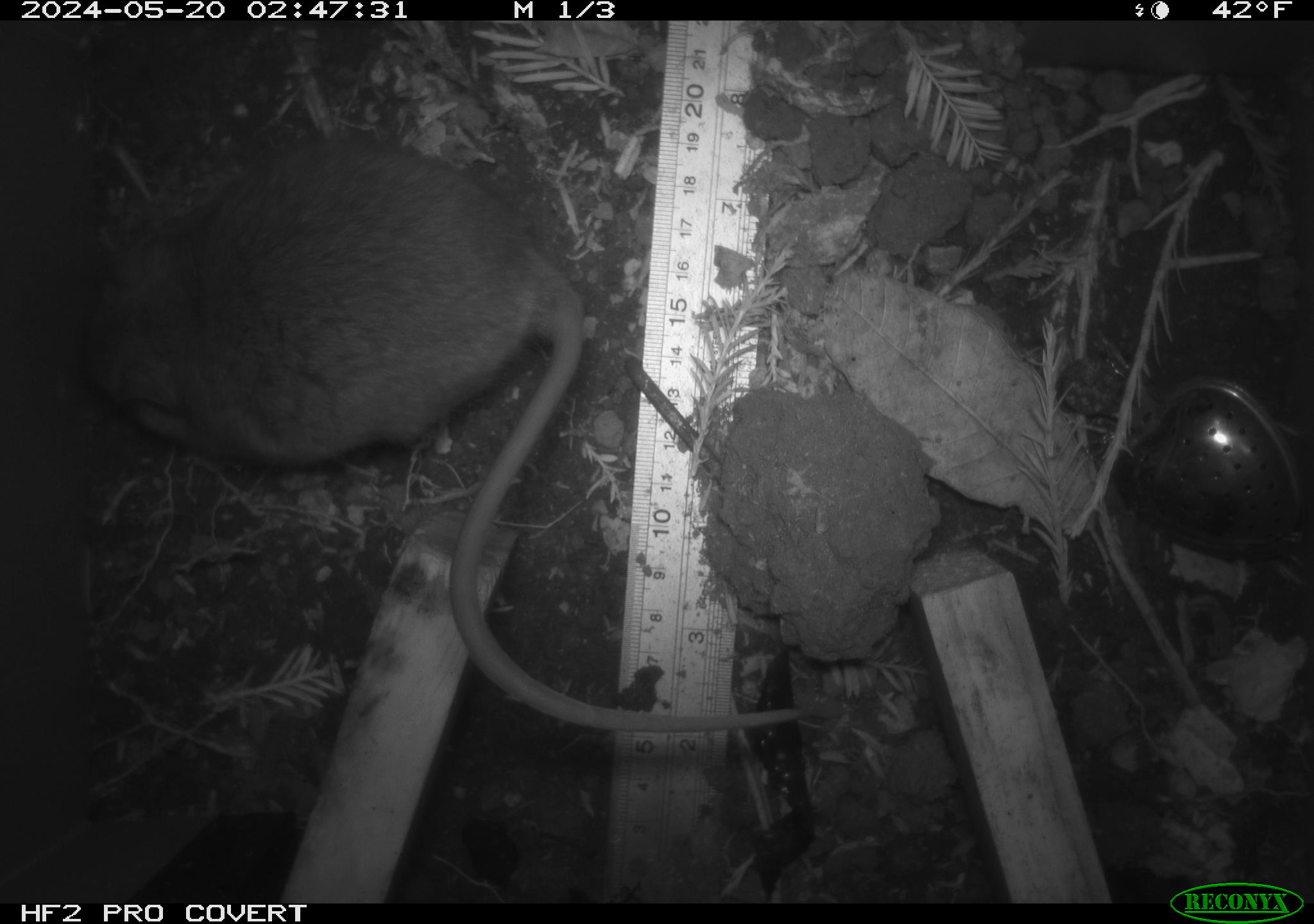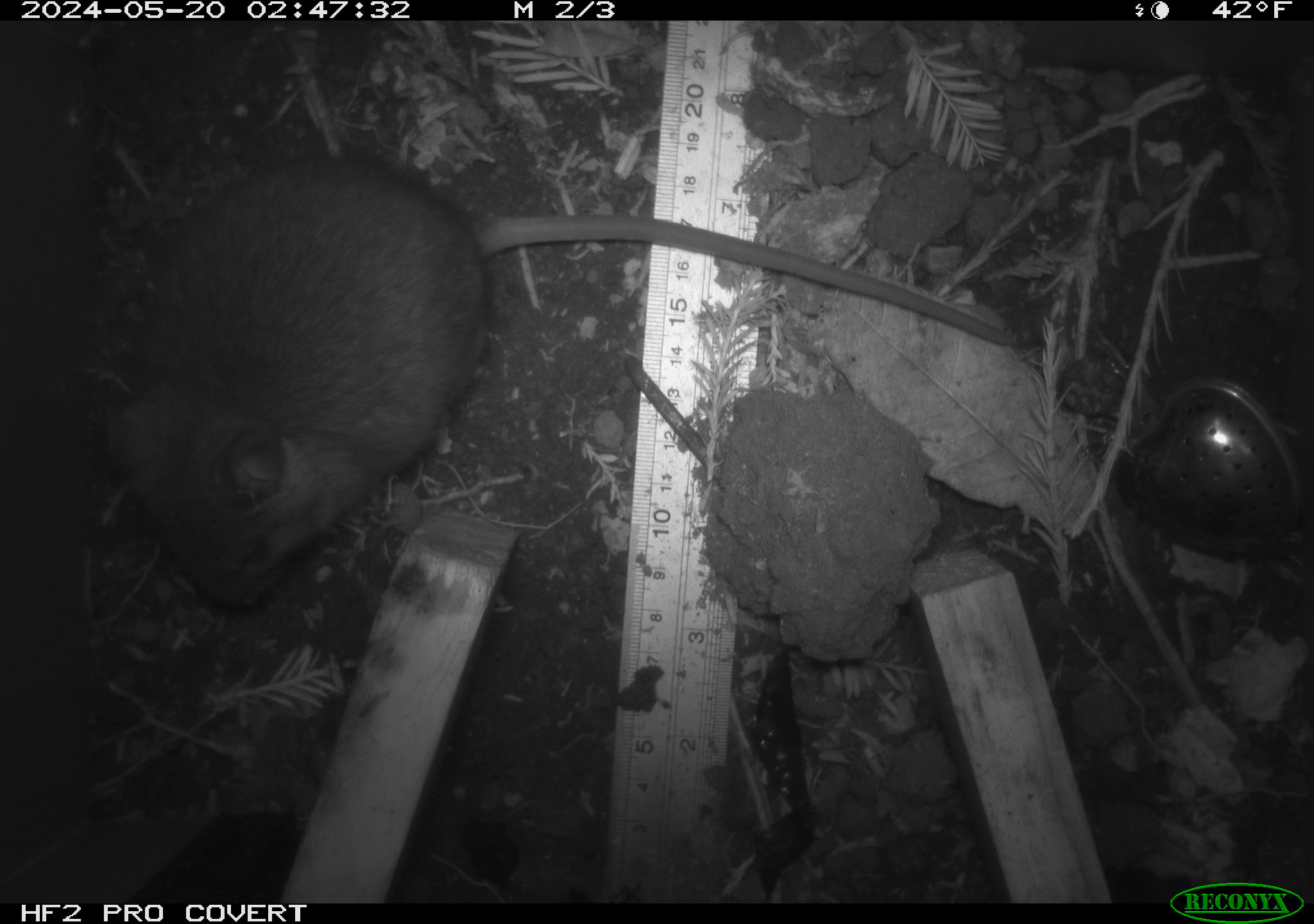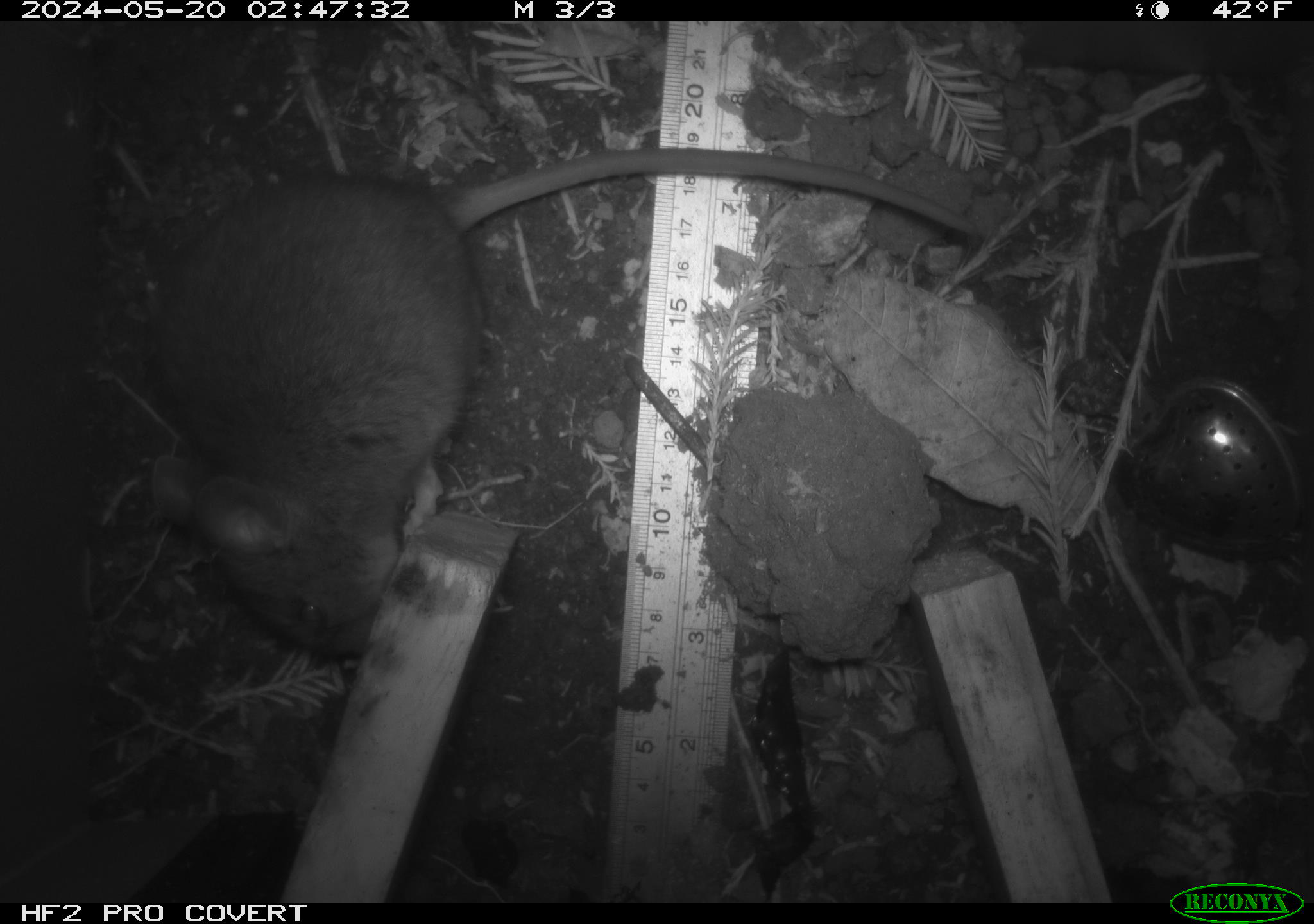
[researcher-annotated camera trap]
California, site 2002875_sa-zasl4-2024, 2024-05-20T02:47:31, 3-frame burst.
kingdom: Animalia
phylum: Chordata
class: Mammalia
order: Rodentia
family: Cricetidae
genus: Neotoma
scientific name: Neotoma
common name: pack rat or woodrat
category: neotoma species